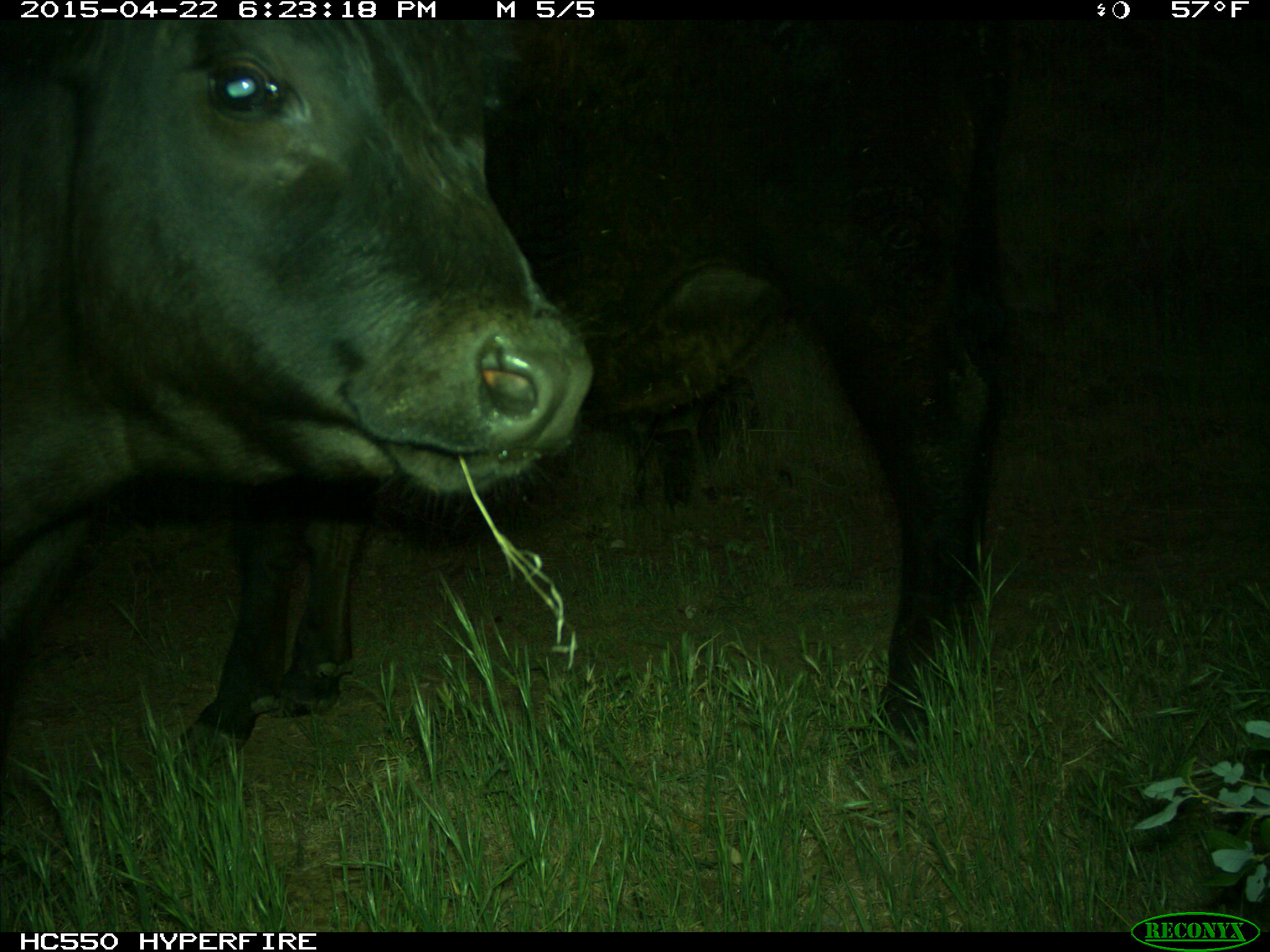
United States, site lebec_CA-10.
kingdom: Animalia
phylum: Chordata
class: Mammalia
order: Artiodactyla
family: Bovidae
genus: Bos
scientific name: Bos taurus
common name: domestic cow